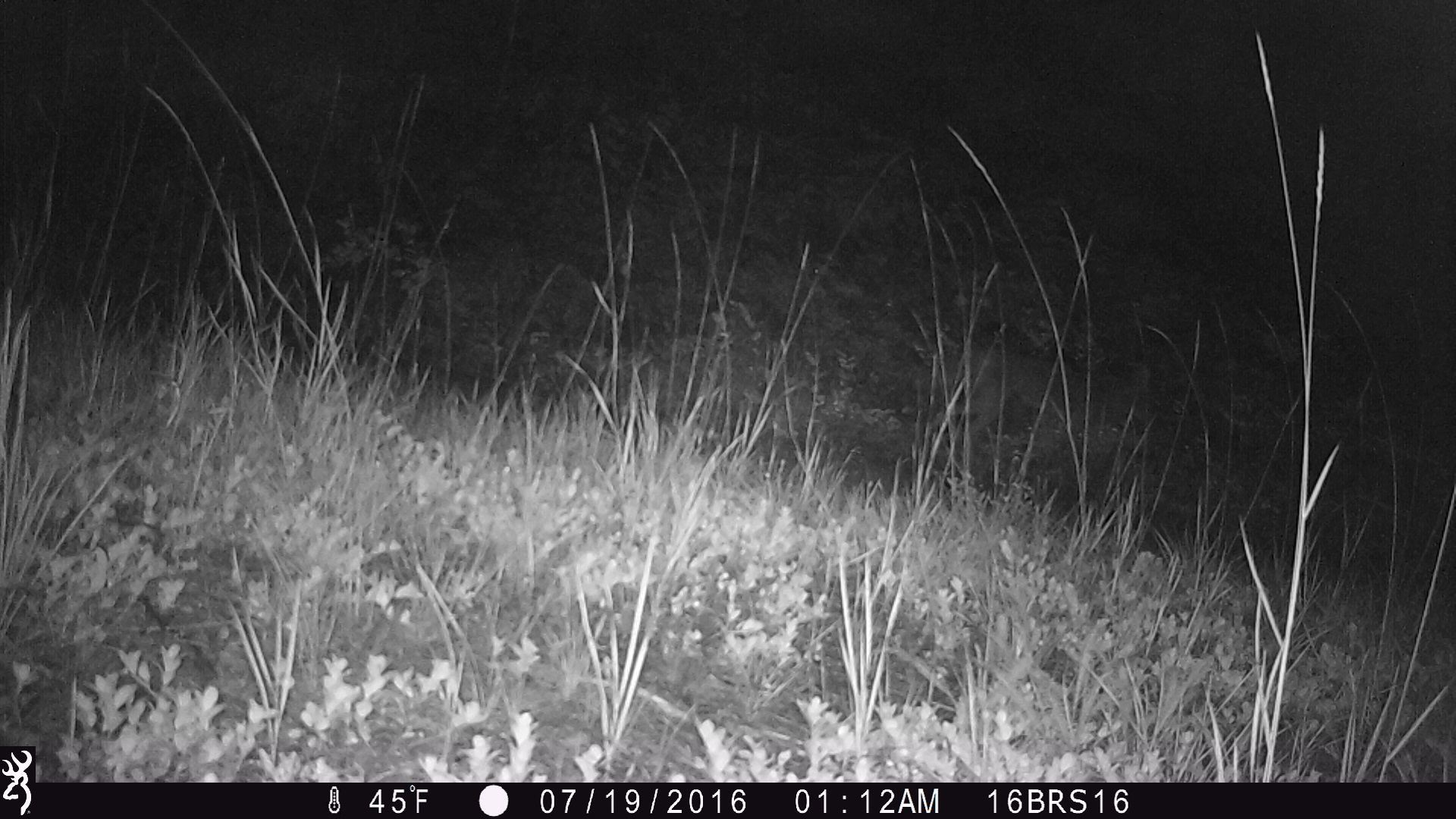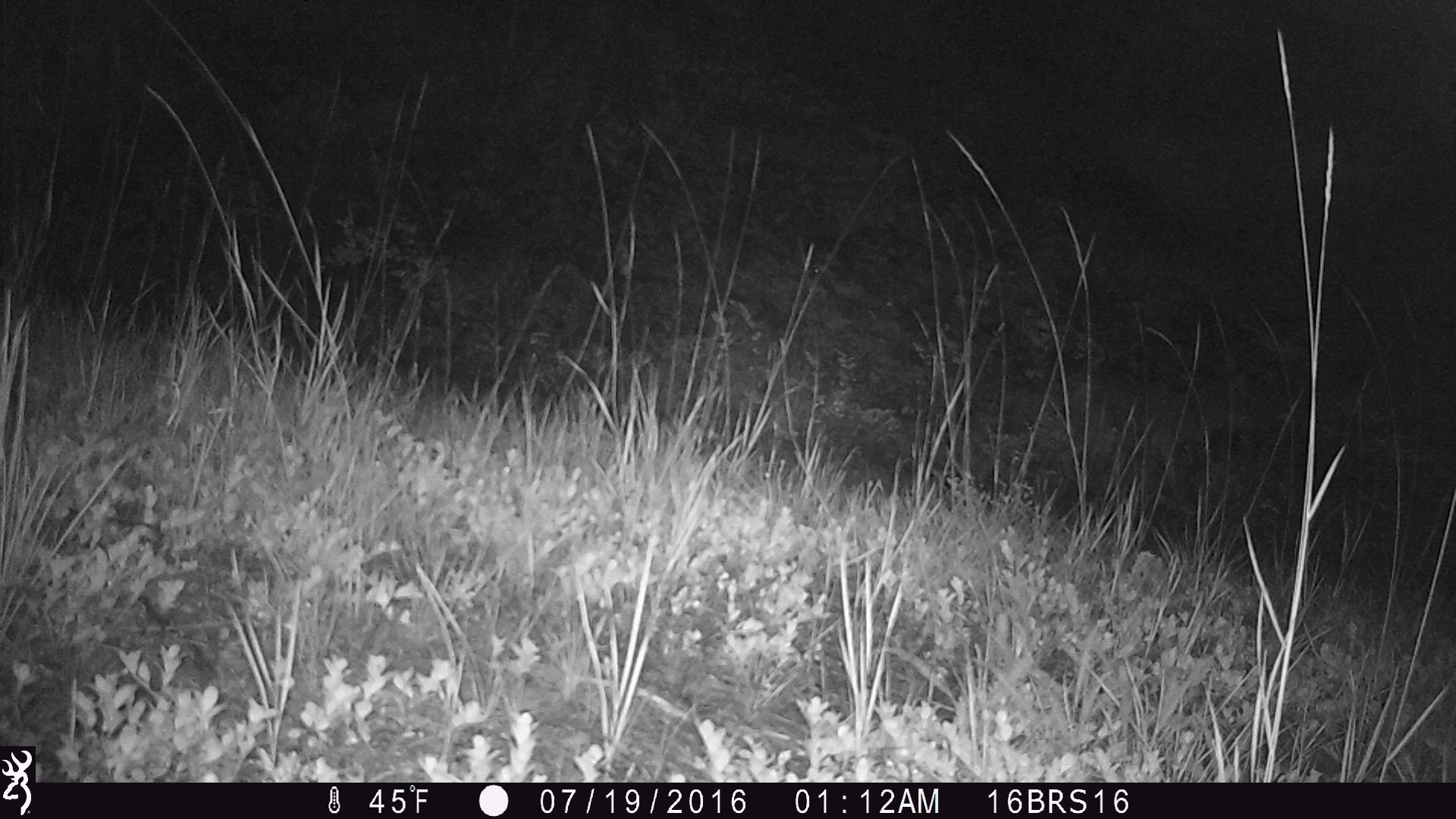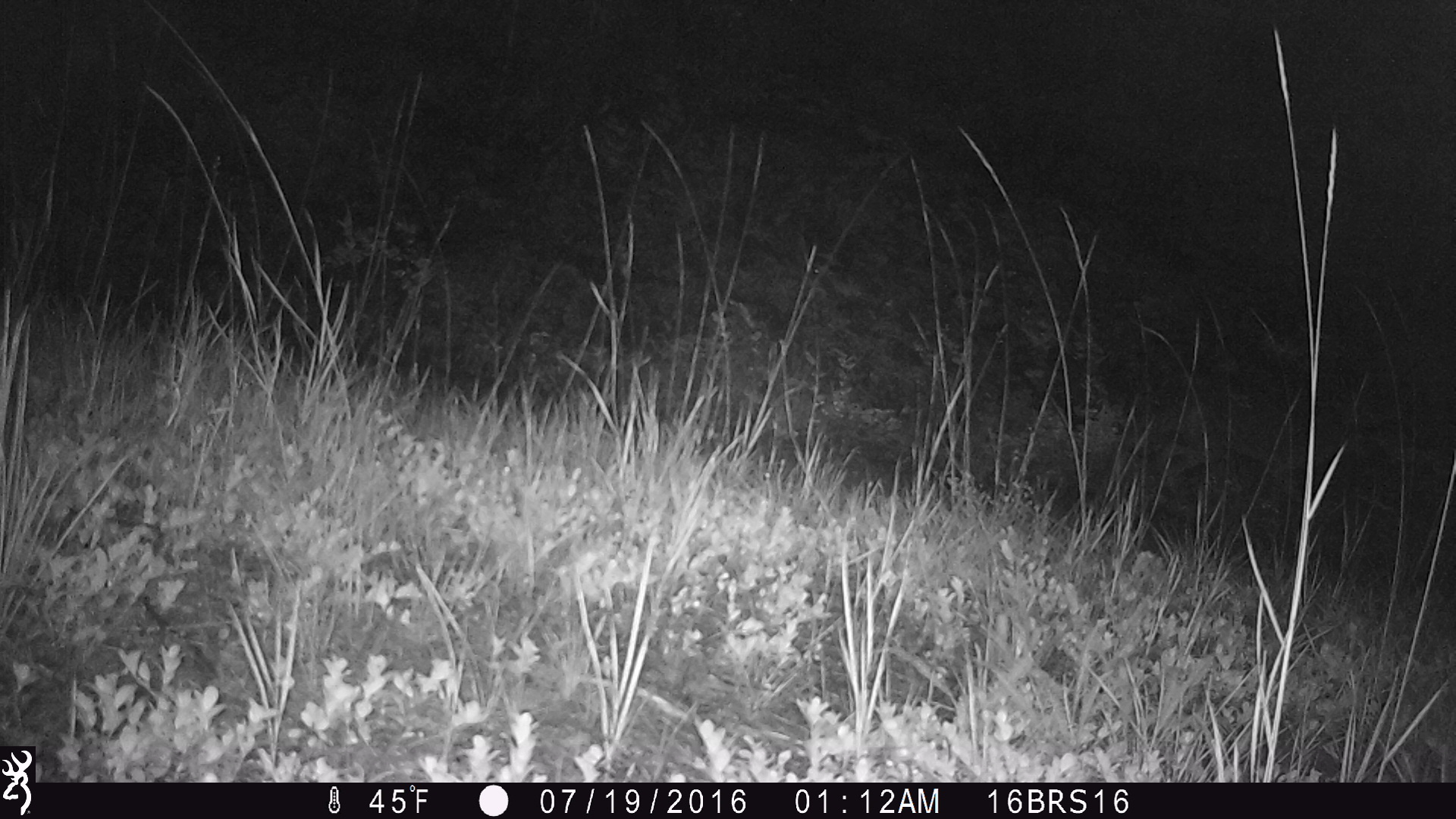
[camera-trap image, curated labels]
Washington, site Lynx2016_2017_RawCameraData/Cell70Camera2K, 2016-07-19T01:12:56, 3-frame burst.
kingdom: Animalia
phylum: Chordata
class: Mammalia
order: Carnivora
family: Canidae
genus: Canis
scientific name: Canis latrans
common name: coyote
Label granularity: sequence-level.